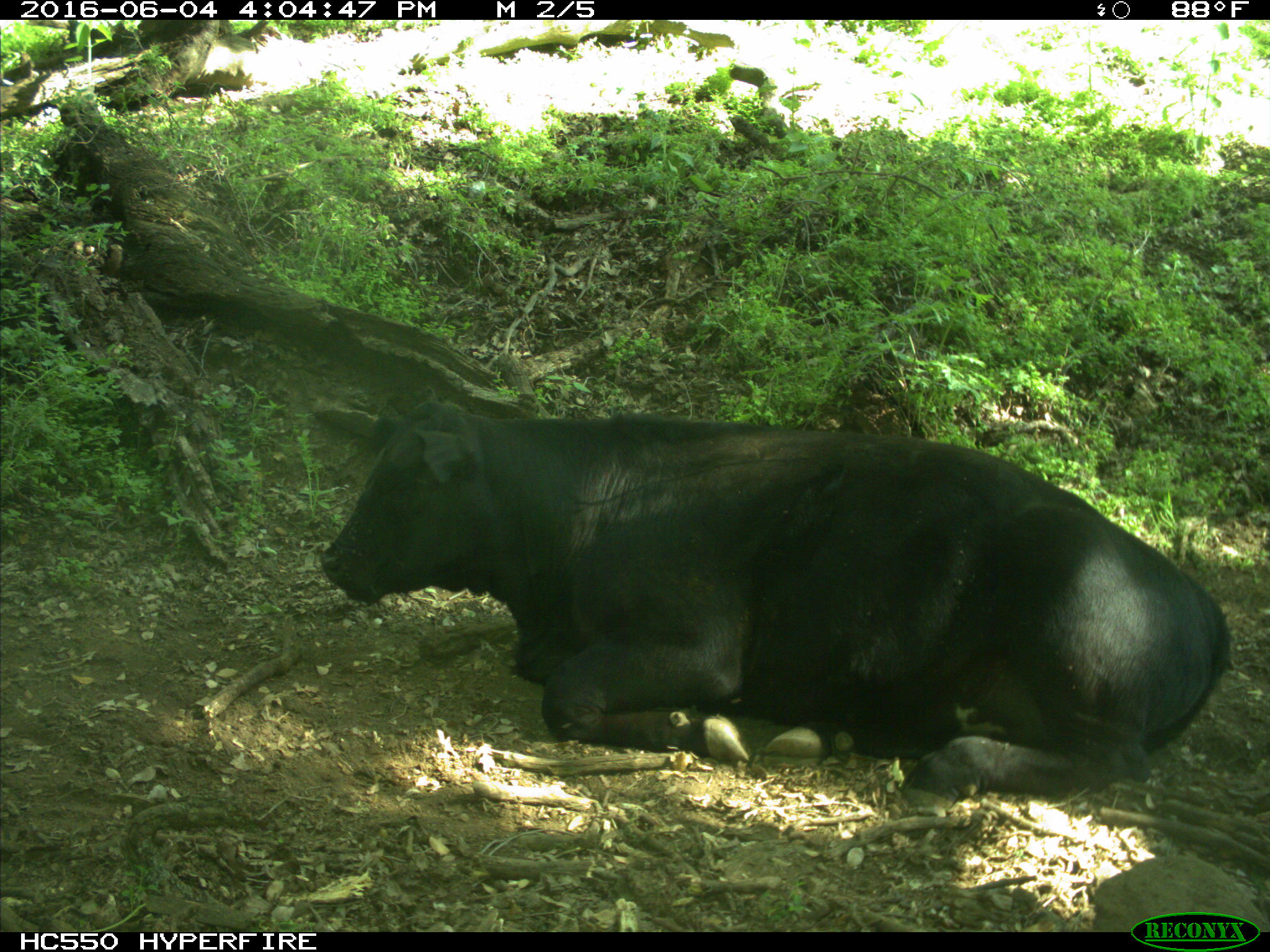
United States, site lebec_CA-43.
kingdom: Animalia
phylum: Chordata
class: Mammalia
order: Artiodactyla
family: Bovidae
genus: Bos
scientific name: Bos taurus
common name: domestic cow